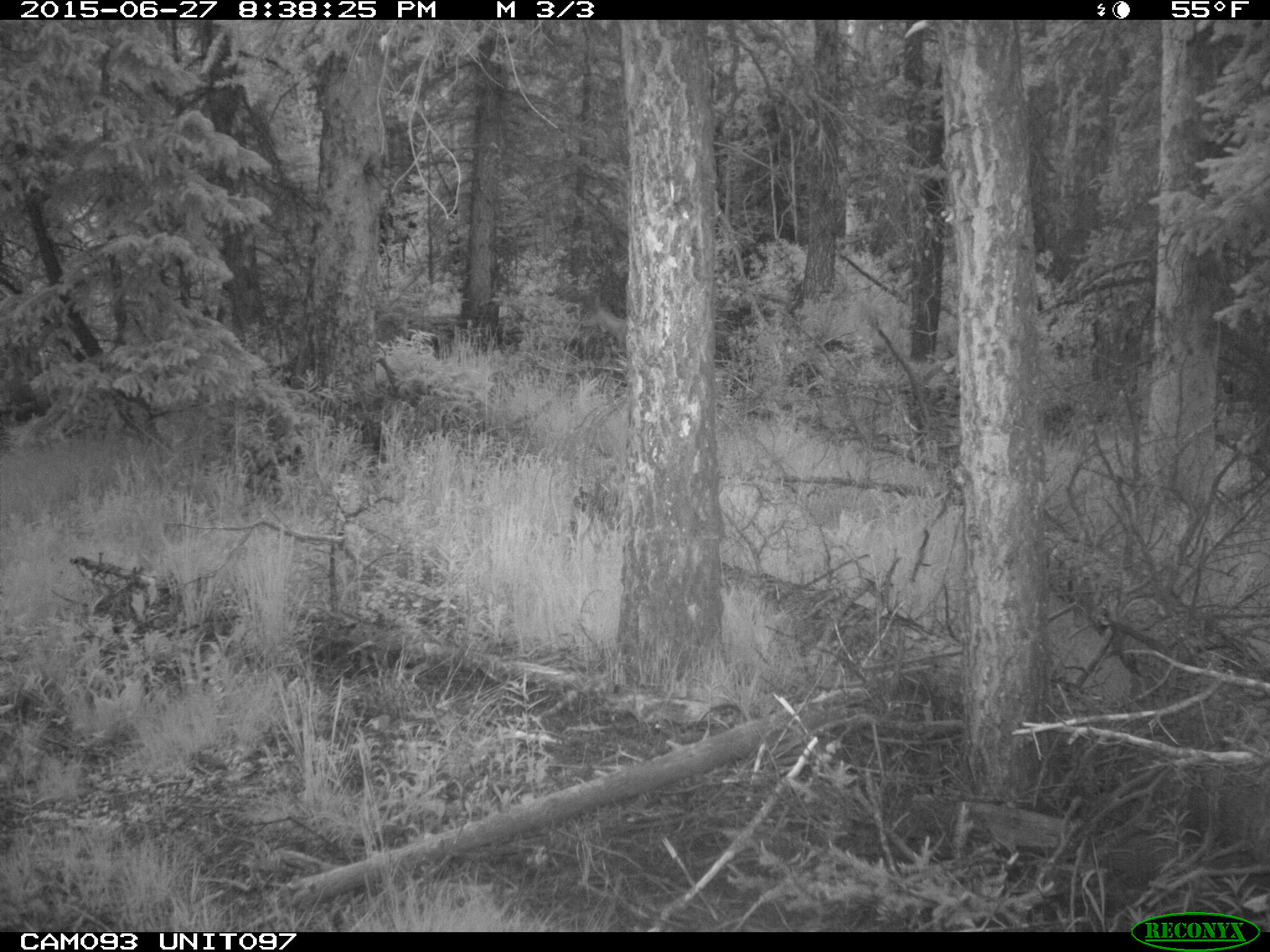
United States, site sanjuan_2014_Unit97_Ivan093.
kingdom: Animalia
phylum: Chordata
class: Mammalia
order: Artiodactyla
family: Cervidae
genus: Odocoileus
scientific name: Odocoileus hemionus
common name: mule deer